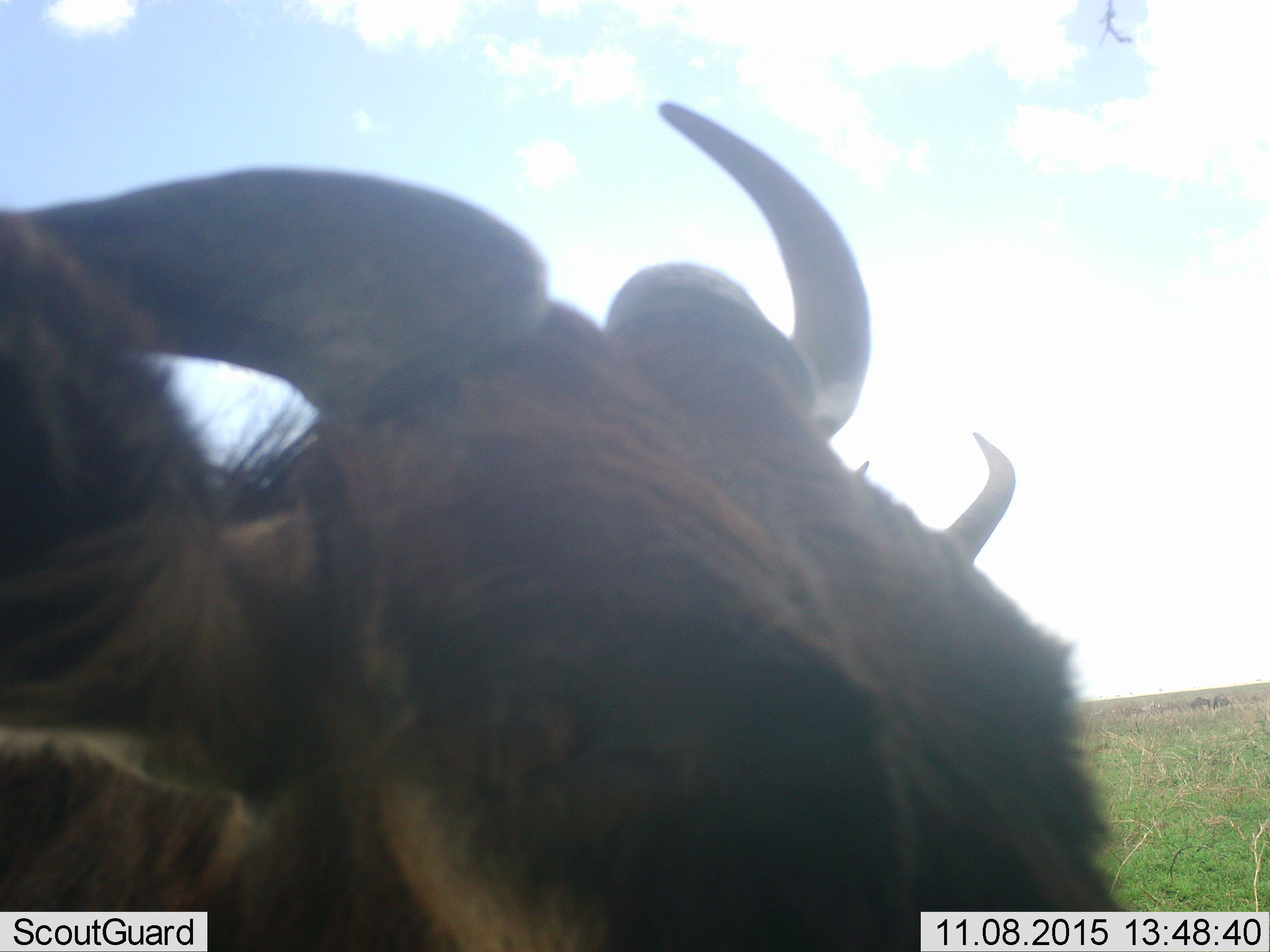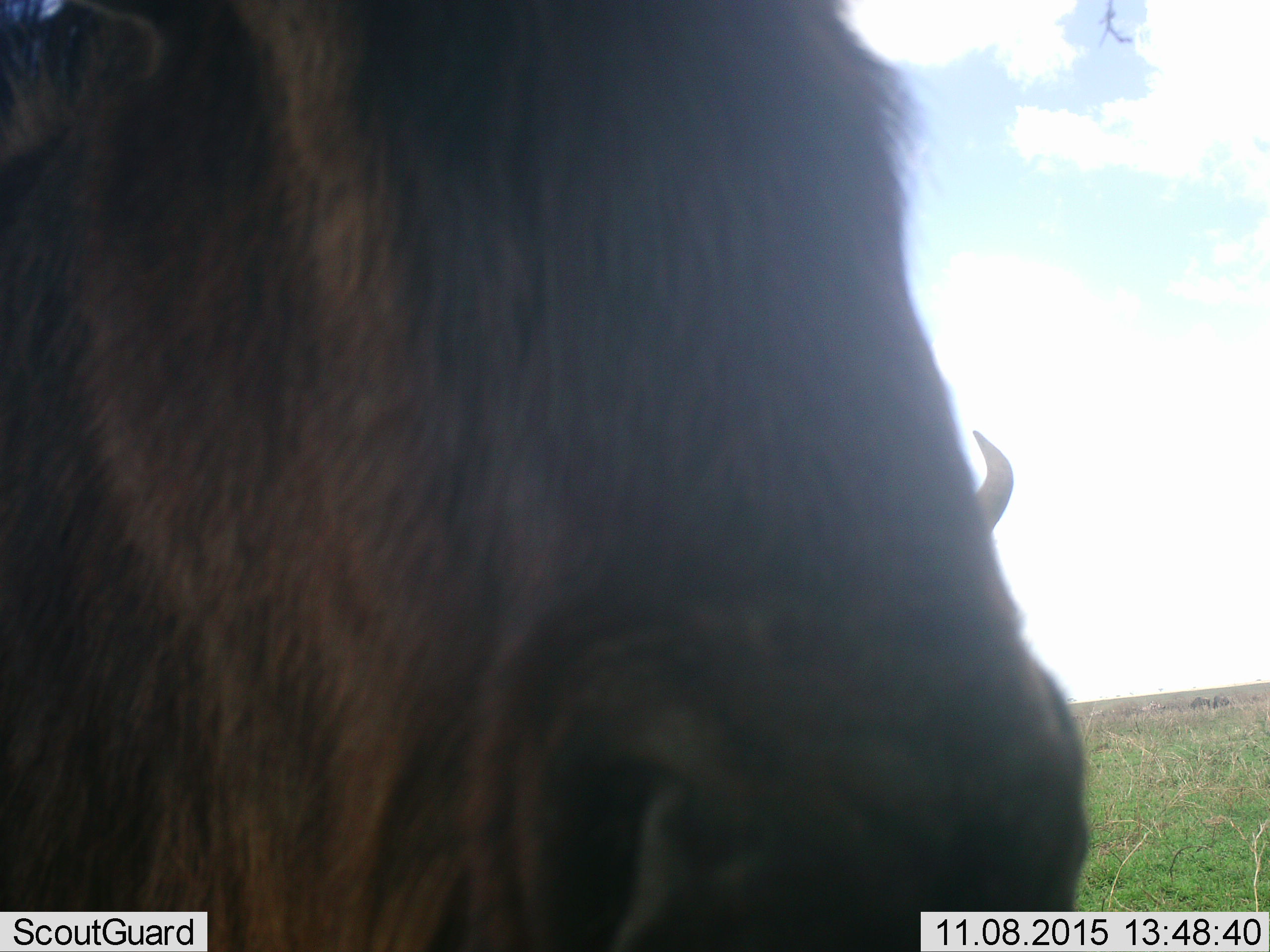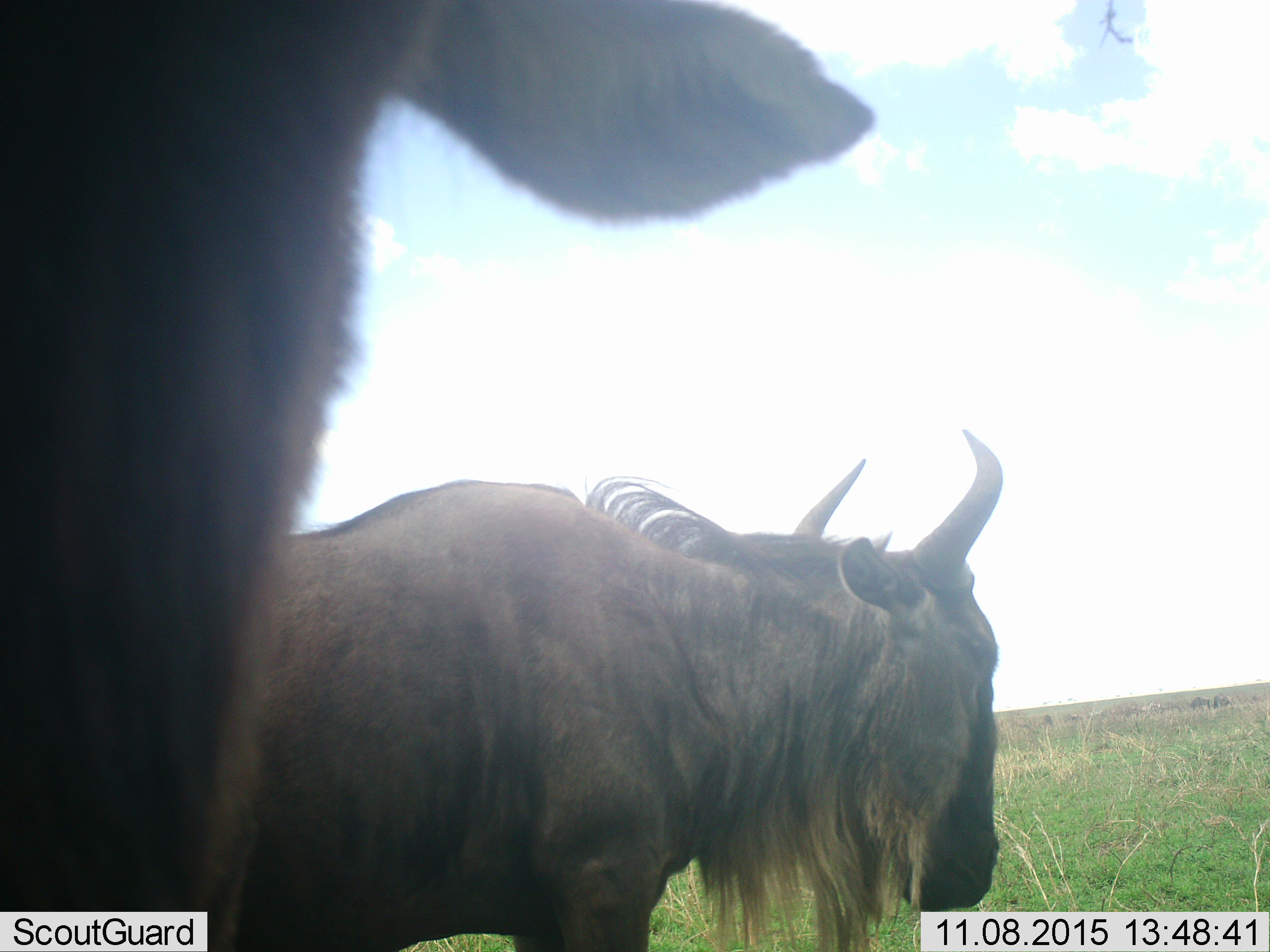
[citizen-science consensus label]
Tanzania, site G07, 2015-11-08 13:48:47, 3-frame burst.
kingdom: Animalia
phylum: Chordata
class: Mammalia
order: Artiodactyla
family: Bovidae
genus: Connochaetes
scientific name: Connochaetes taurinus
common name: blue wildebeest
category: wildebeest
Wildebeest (blue wildebeest) (Connochaetes taurinus), count 2. Behavior (volunteer vote fractions): standing 67%, resting 0%, moving 44%, interacting 0%. Young present (vote fraction): 0%. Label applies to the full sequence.